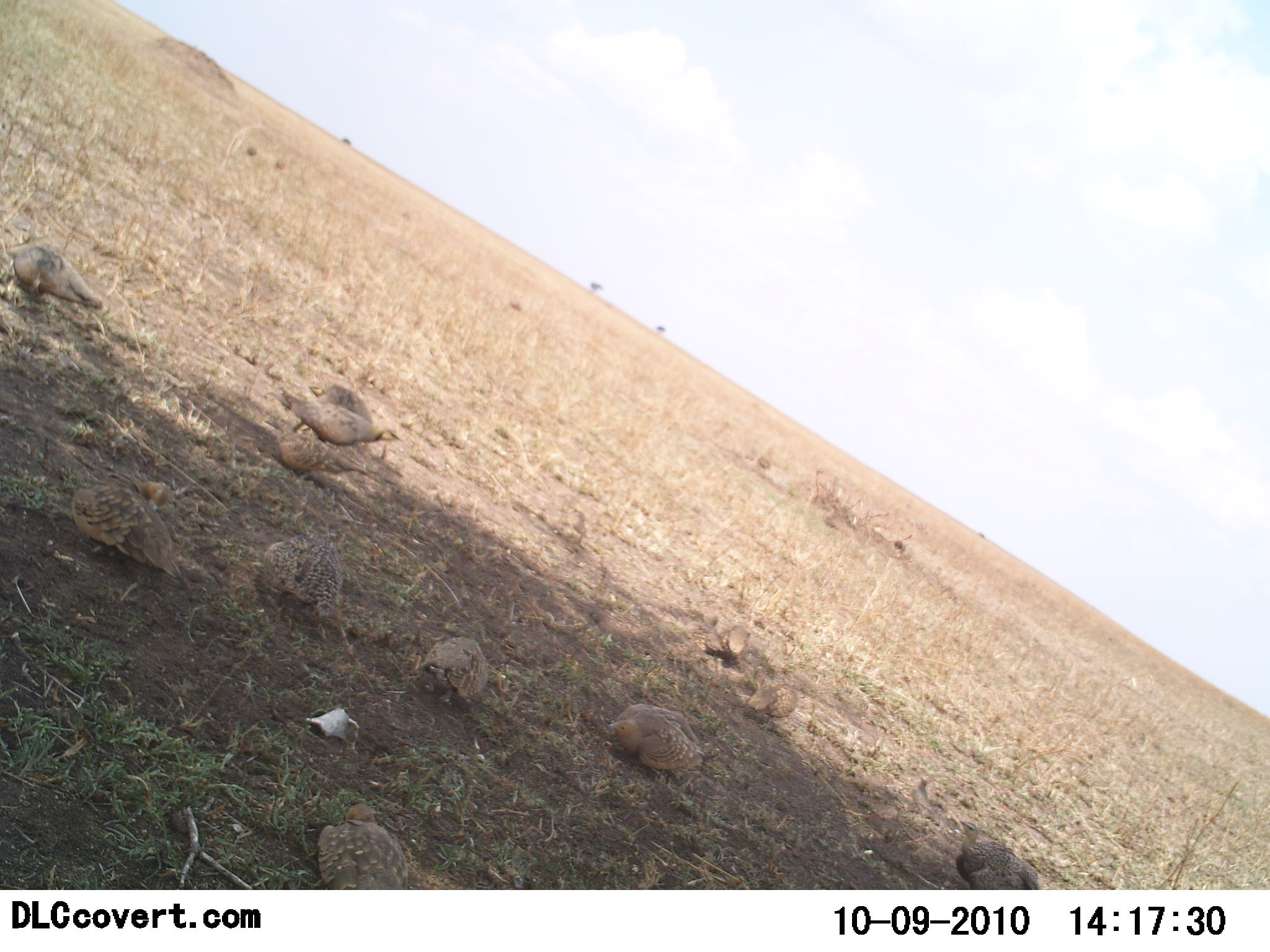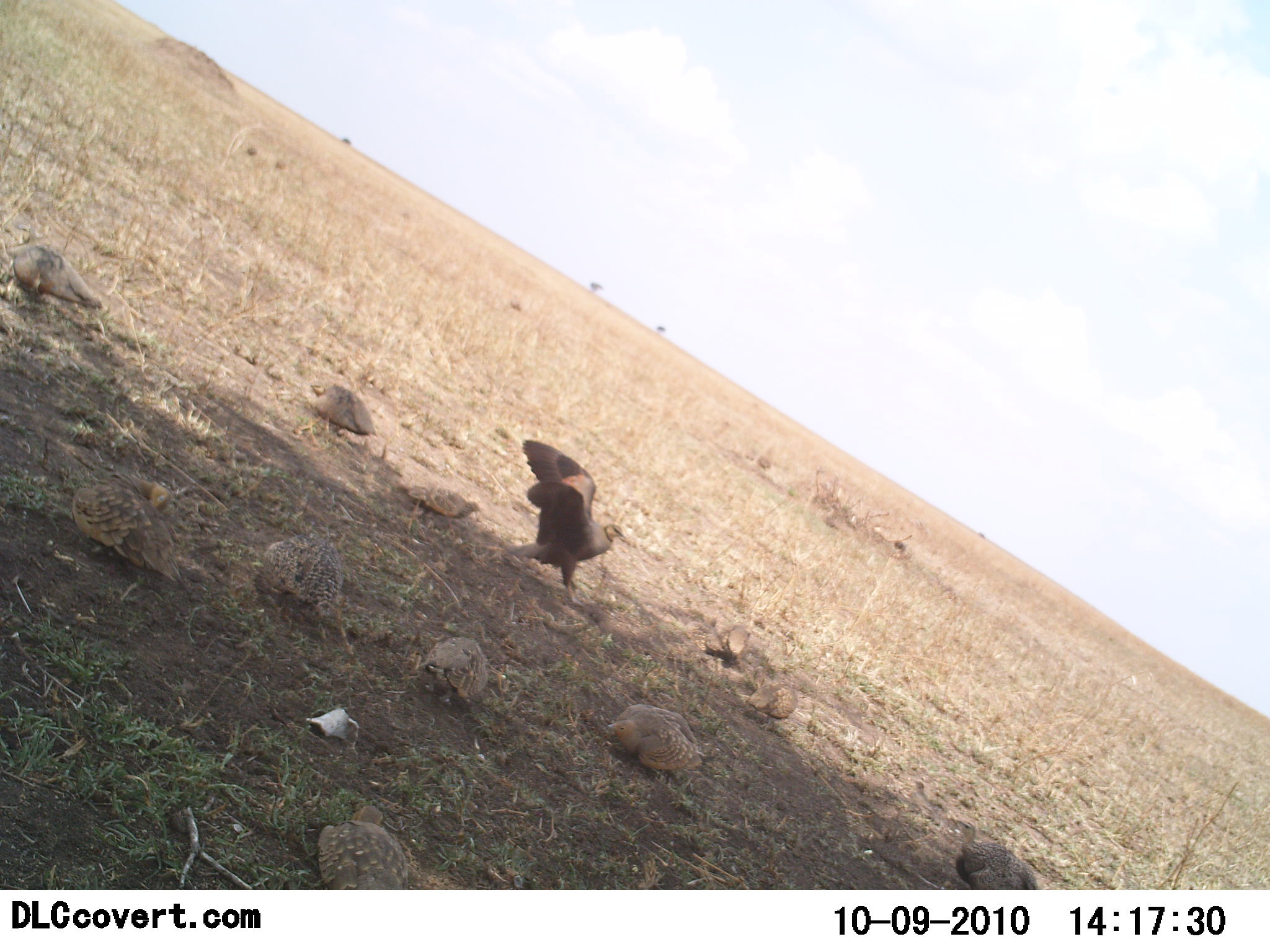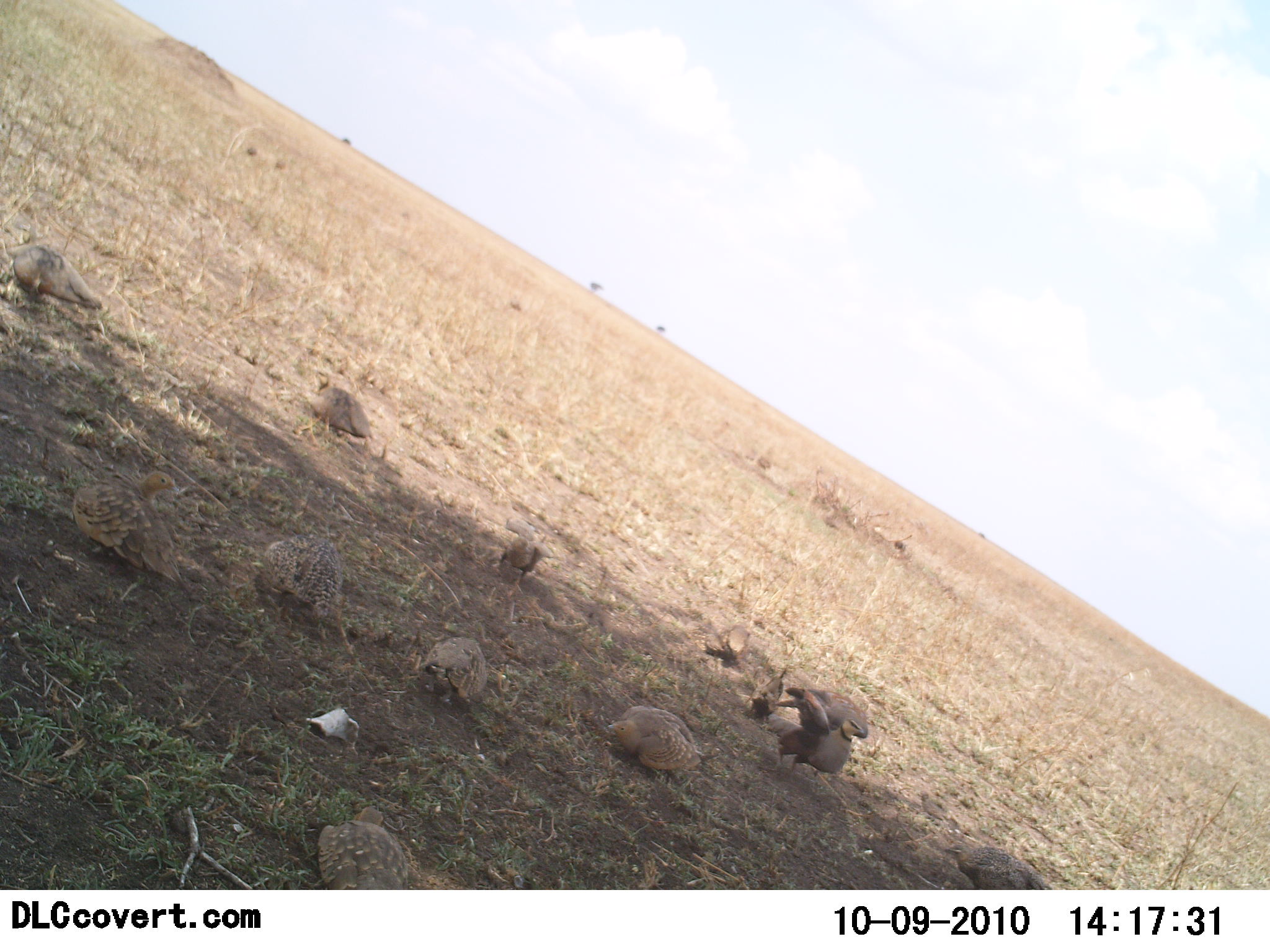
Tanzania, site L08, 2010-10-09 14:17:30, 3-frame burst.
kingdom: Animalia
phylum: Chordata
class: Aves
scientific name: Aves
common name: bird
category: otherbird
Otherbird (bird) (Aves), count 10. Behavior (volunteer vote fractions): standing 31%, resting 46%, moving 92%, interacting 0%. Young present (vote fraction): 0%. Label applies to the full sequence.